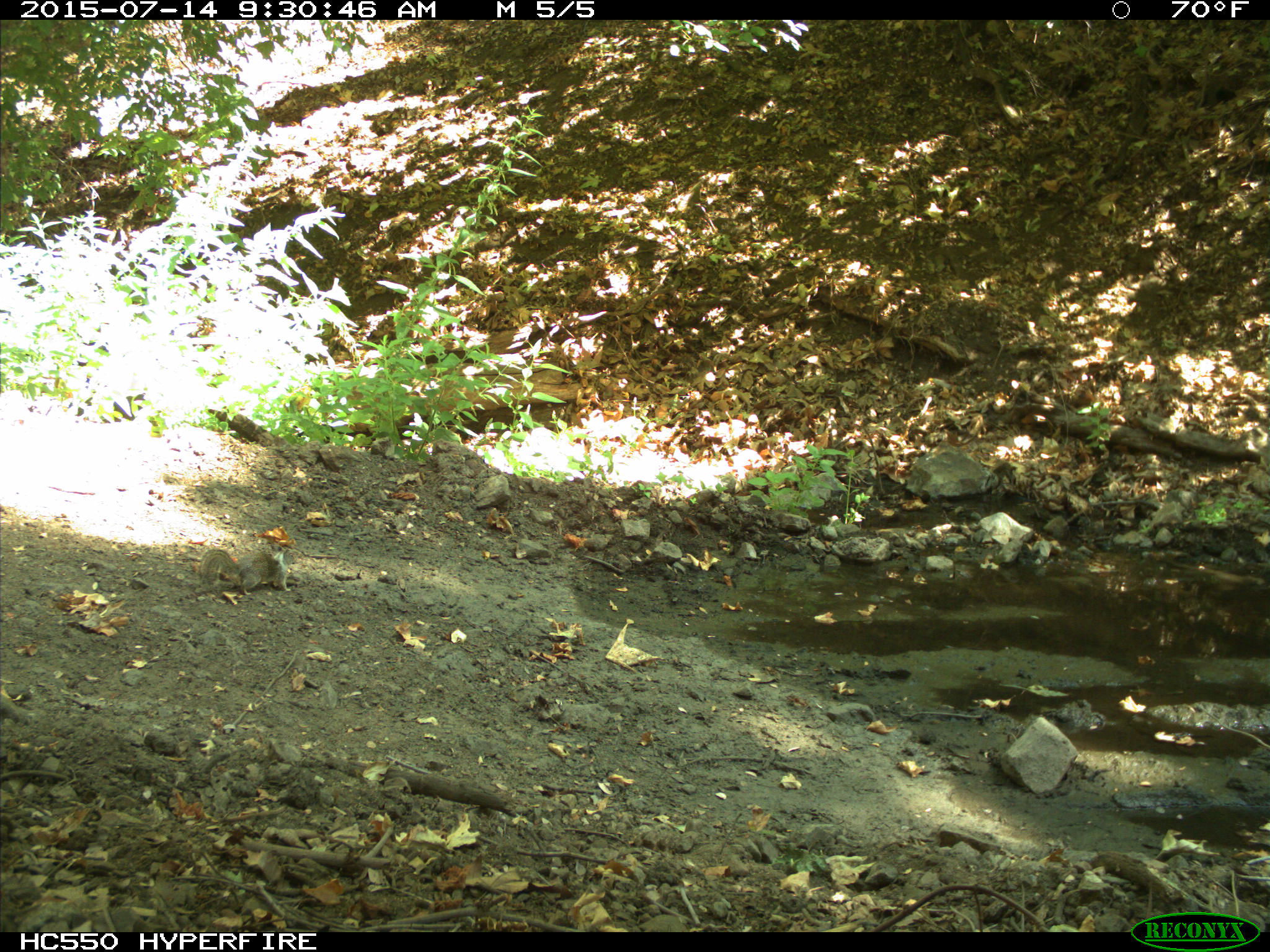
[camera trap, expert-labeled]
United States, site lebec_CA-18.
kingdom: Animalia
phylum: Chordata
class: Mammalia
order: Rodentia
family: Sciuridae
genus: Otospermophilus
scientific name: Otospermophilus beecheyi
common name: california ground squirrel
Otospermophilus beecheyi (california ground squirrel).